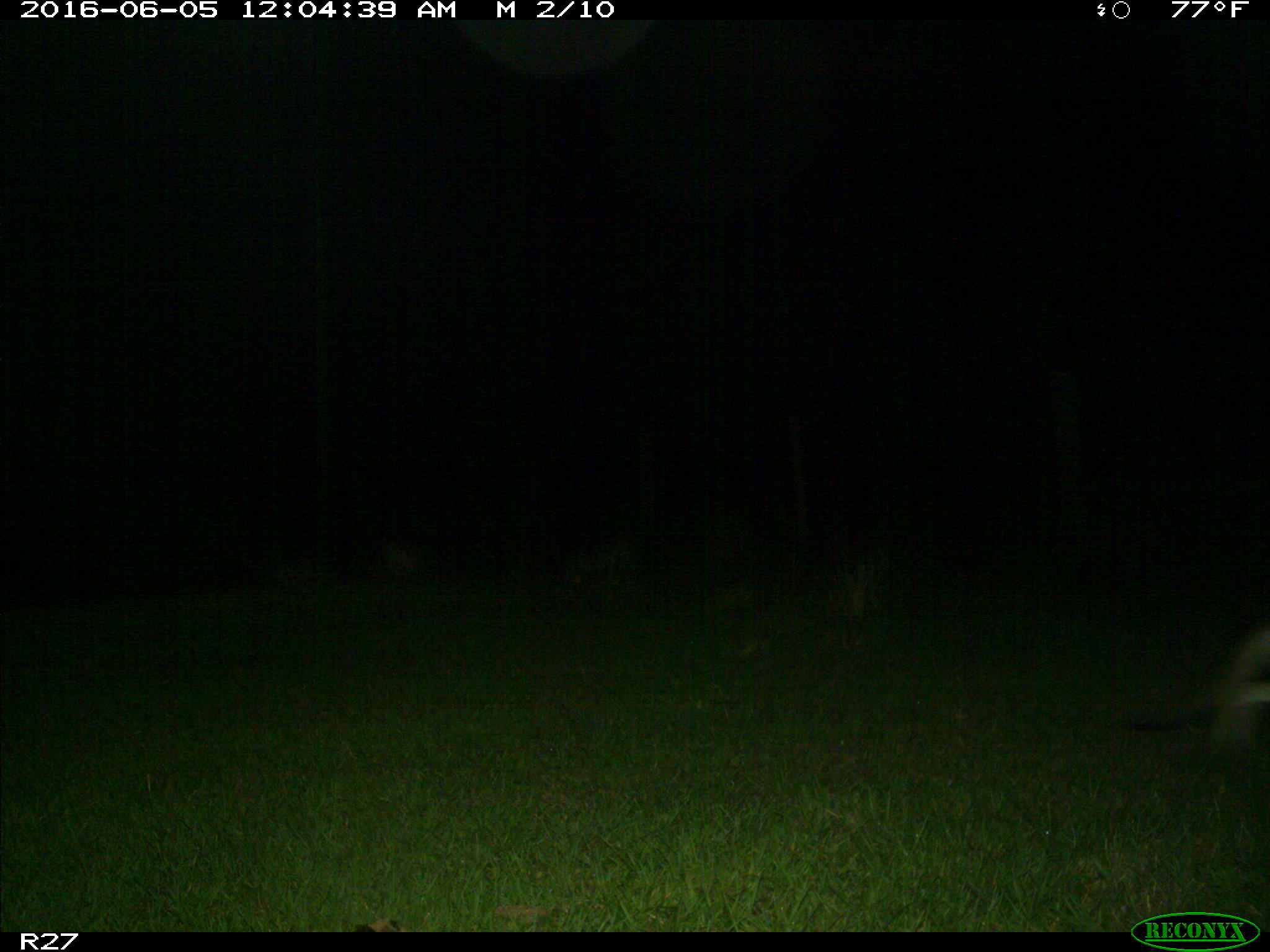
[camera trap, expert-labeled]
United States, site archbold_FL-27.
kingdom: Animalia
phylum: Chordata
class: Mammalia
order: Carnivora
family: Canidae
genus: Canis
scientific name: Canis latrans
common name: coyote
Canis latrans (coyote).